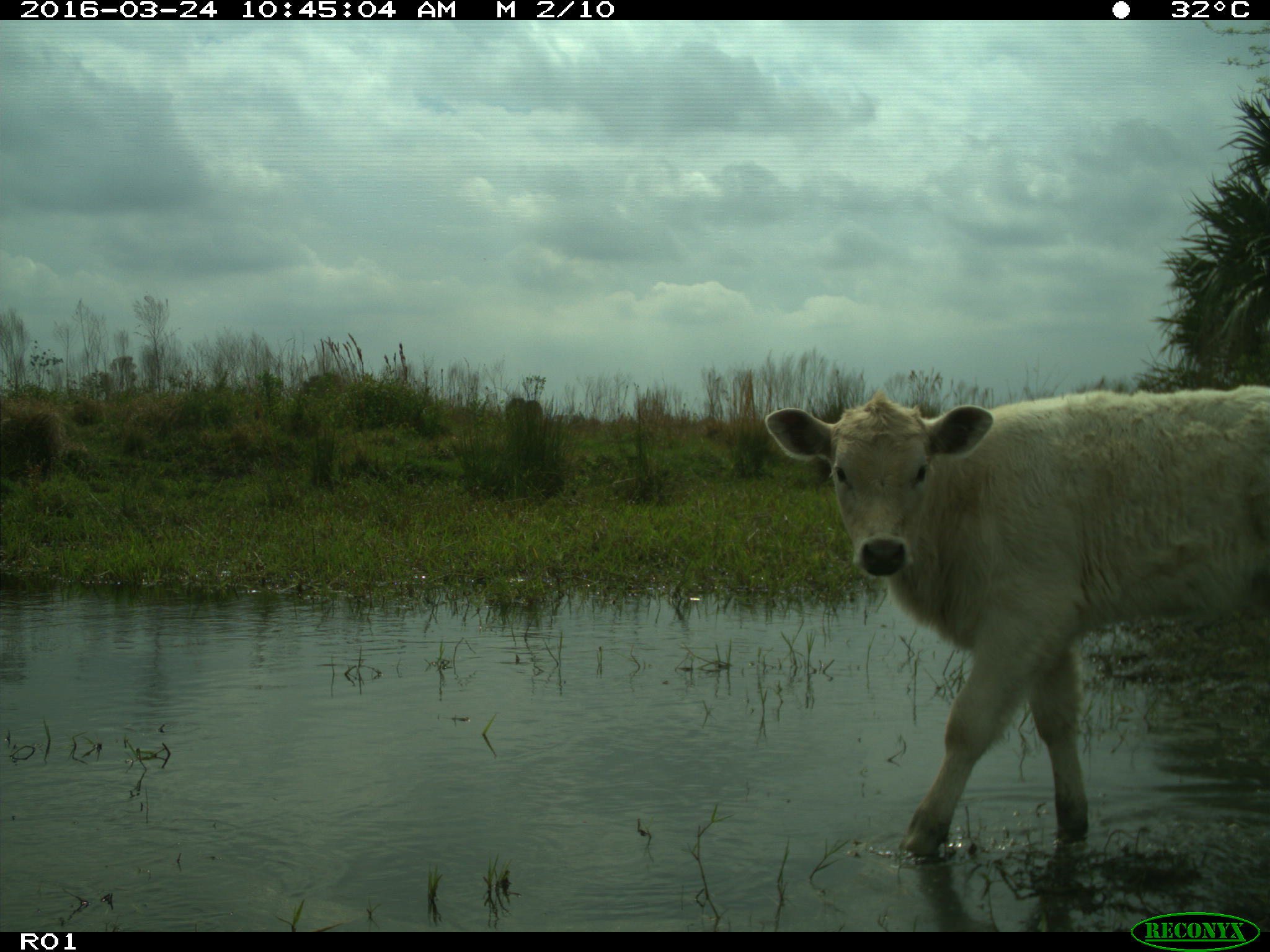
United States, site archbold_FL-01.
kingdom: Animalia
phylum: Chordata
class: Mammalia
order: Artiodactyla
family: Bovidae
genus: Bos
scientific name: Bos taurus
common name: domestic cow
Bos taurus (domestic cow).